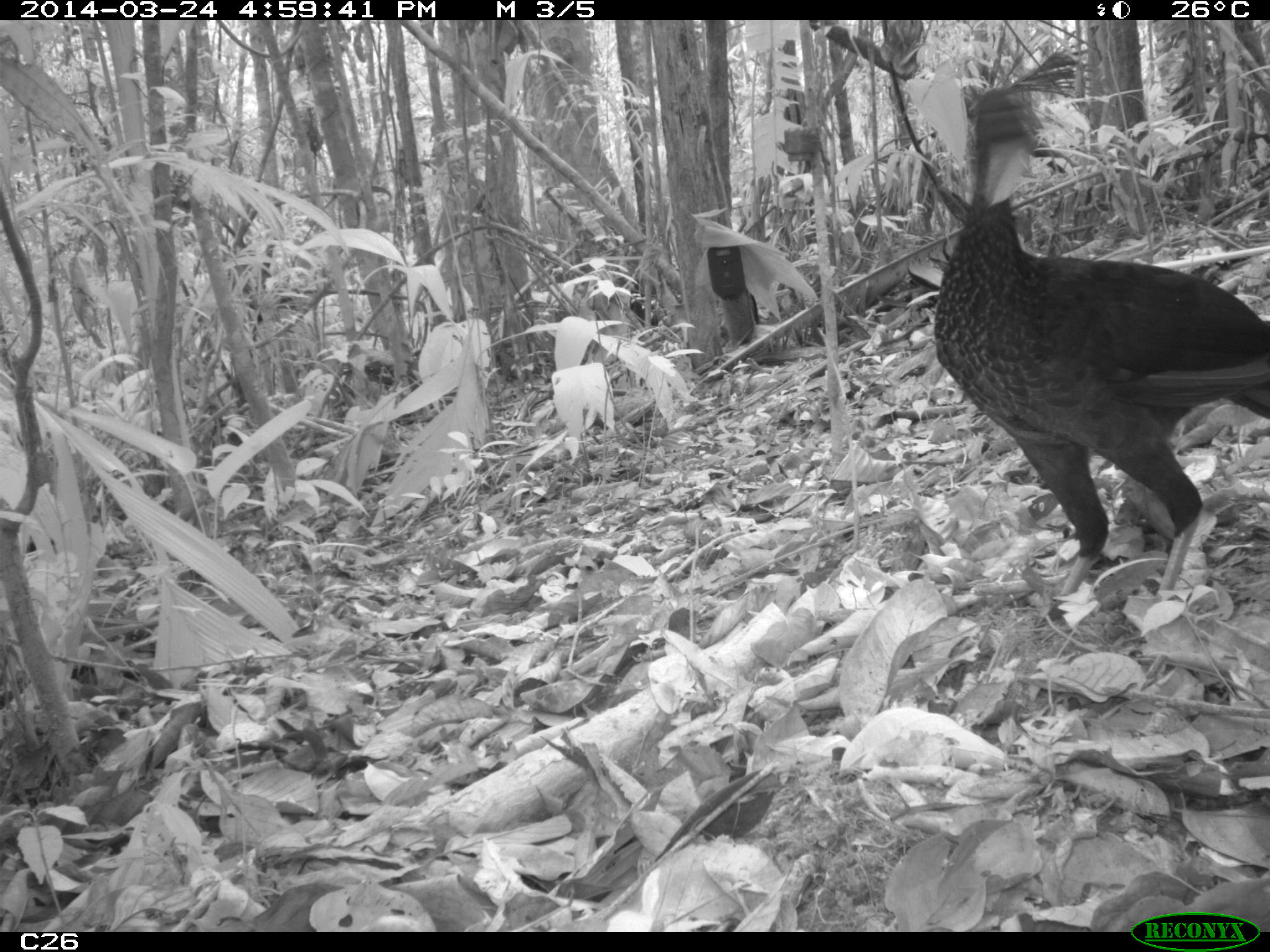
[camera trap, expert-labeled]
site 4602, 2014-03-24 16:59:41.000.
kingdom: Animalia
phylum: Chordata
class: Aves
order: Galliformes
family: Cracidae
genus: Penelope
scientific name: Penelope jacquacu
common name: spix's guan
Penelope jacquacu (spix's guan), count 1, age adult.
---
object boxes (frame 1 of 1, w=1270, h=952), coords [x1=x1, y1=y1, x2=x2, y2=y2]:
penelope jacquacu: [x1=902, y1=47, x2=1270, y2=599]